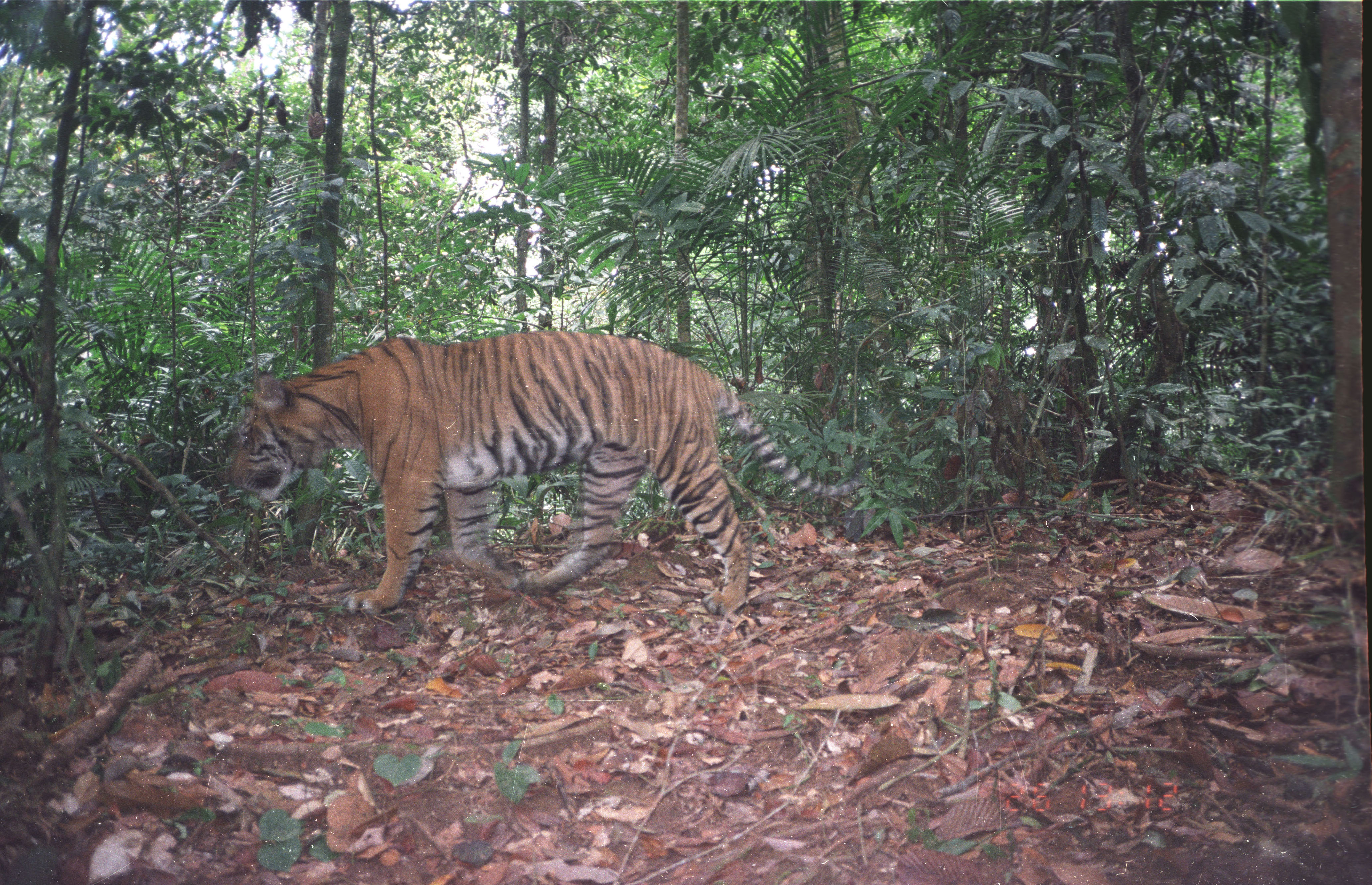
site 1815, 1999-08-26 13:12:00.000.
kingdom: Animalia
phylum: Chordata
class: Mammalia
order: Carnivora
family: Felidae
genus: Panthera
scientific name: Panthera tigris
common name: tiger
Panthera tigris (tiger), count 1.